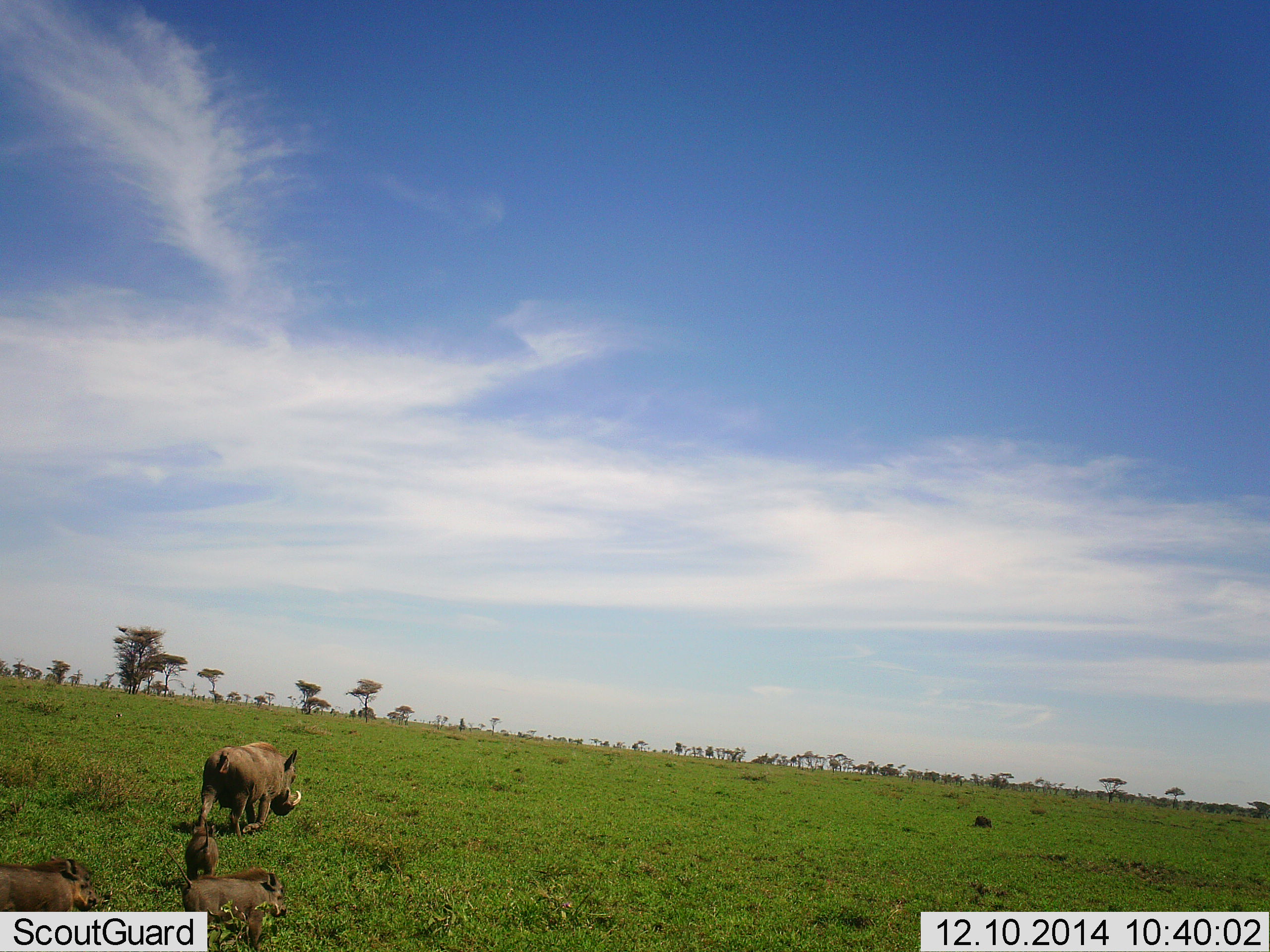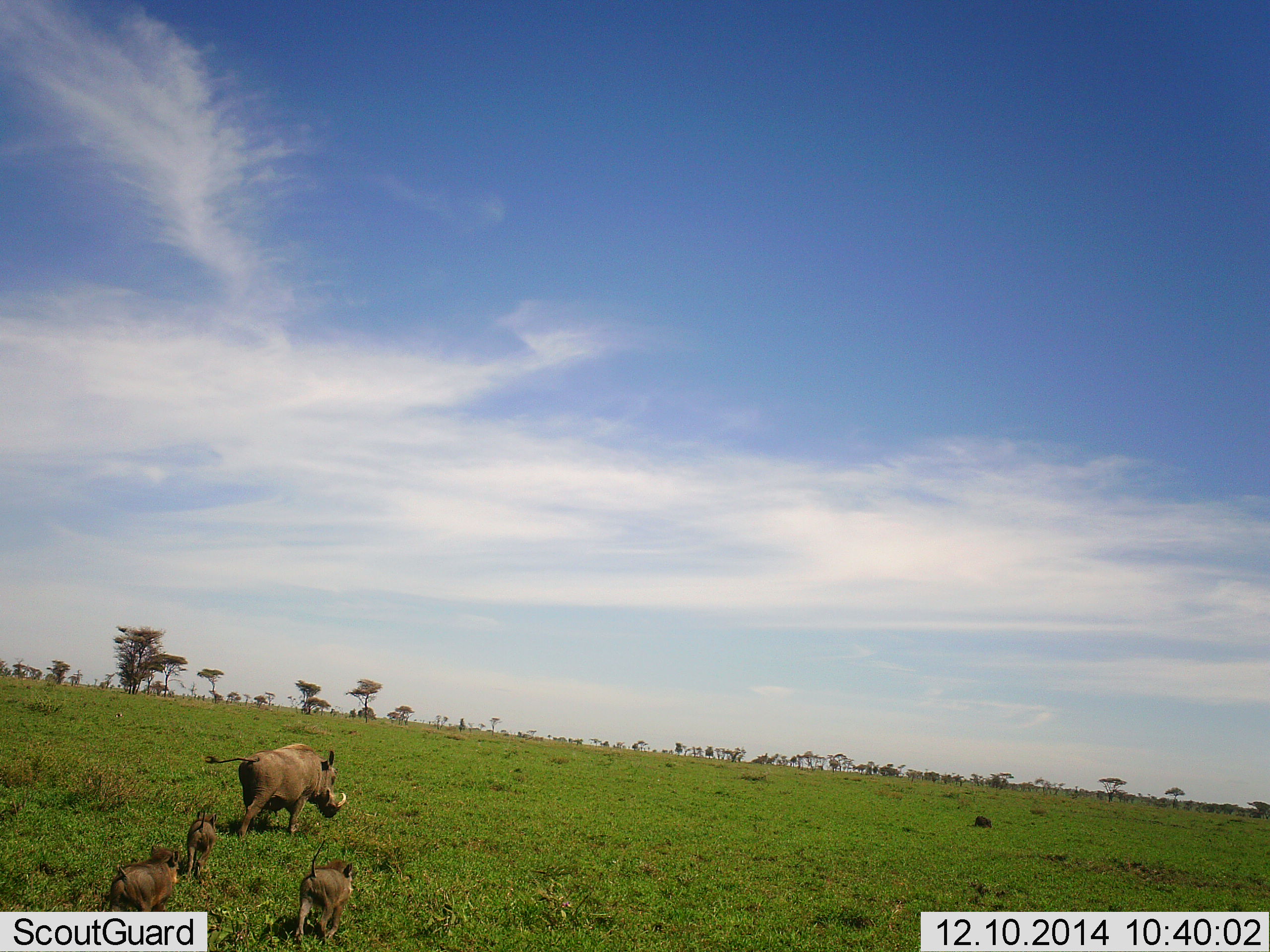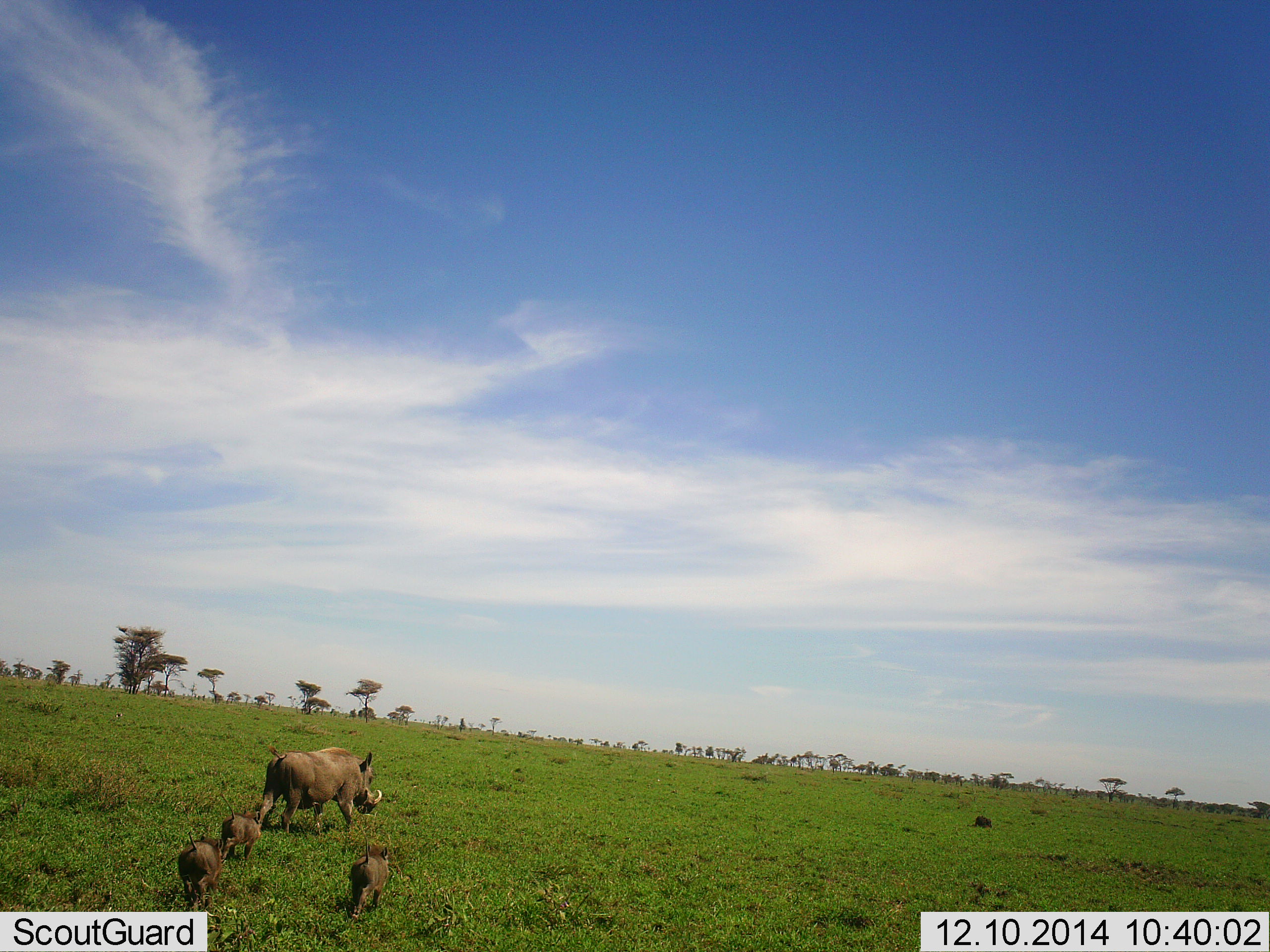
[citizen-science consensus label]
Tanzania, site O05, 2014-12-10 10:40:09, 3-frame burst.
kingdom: Animalia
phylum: Chordata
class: Mammalia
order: Artiodactyla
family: Suidae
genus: Phacochoerus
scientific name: Phacochoerus africanus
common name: warthog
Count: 4.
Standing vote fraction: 0%.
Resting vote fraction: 0%.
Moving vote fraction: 100%.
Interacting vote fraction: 10%.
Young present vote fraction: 100%.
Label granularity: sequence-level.